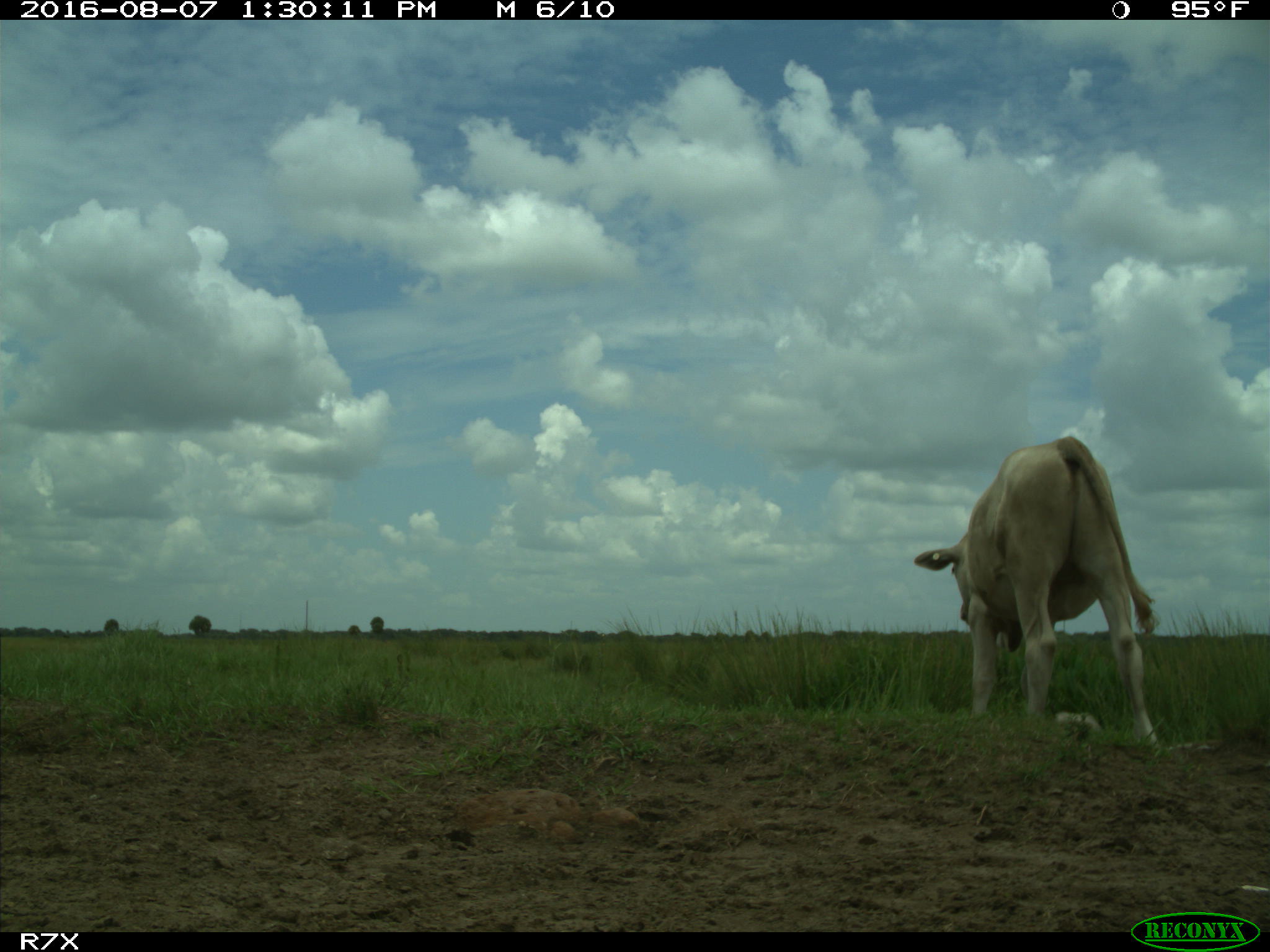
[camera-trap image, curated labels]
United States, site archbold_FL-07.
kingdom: Animalia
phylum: Chordata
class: Mammalia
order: Artiodactyla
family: Bovidae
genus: Bos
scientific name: Bos taurus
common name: domestic cow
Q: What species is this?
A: Bos taurus (domestic cow).